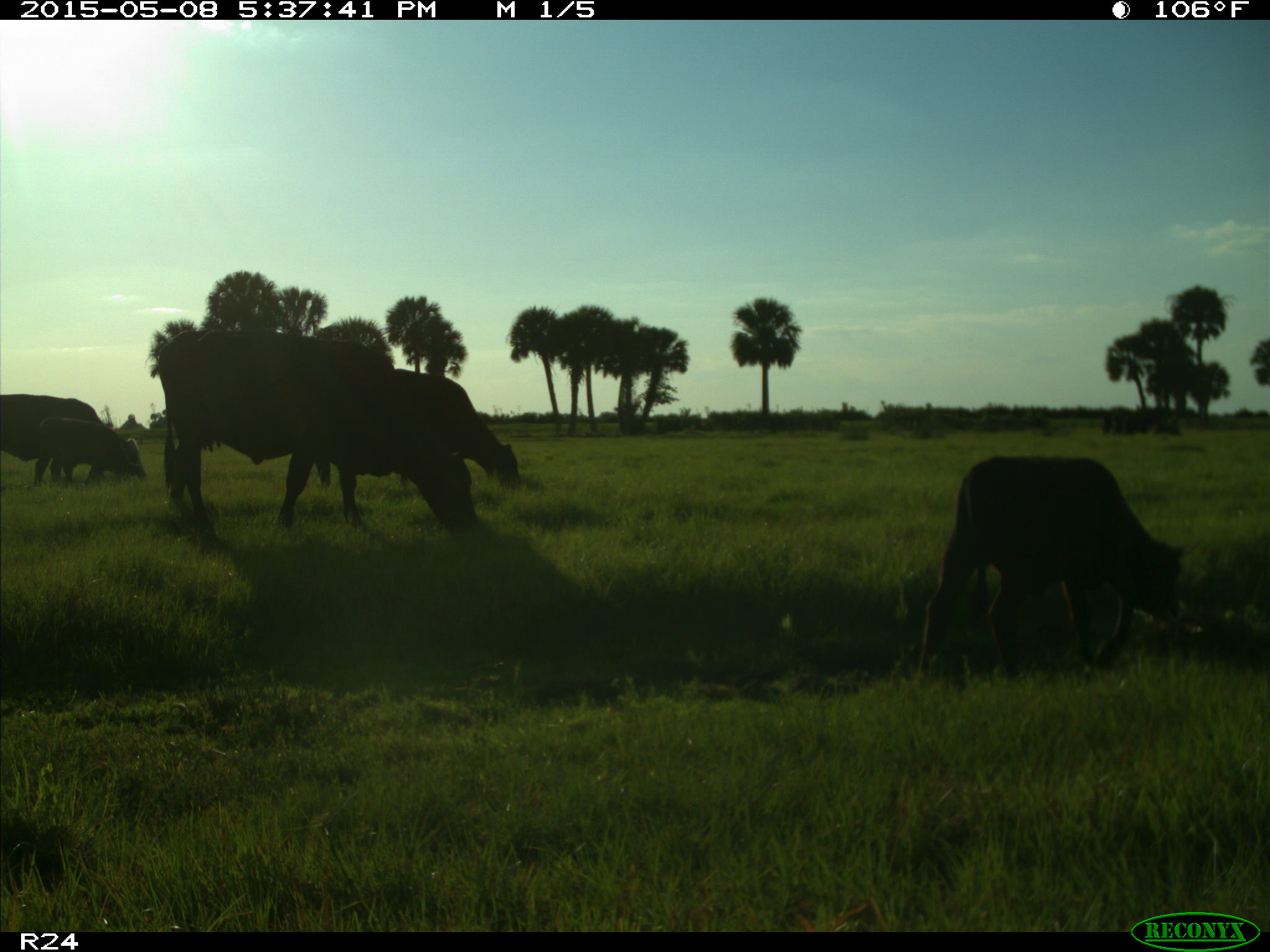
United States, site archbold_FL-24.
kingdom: Animalia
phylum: Chordata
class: Mammalia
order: Artiodactyla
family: Bovidae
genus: Bos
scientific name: Bos taurus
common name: domestic cow